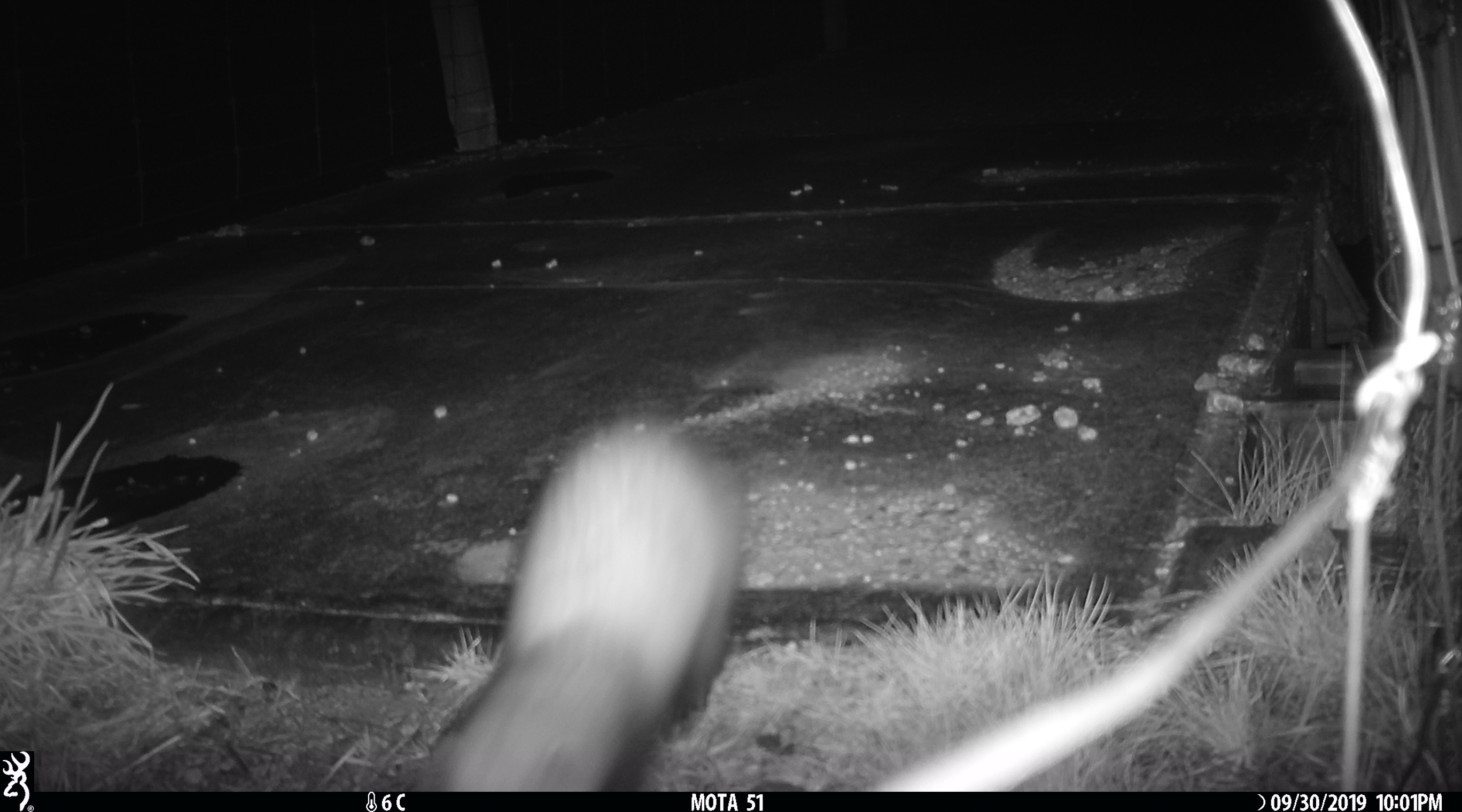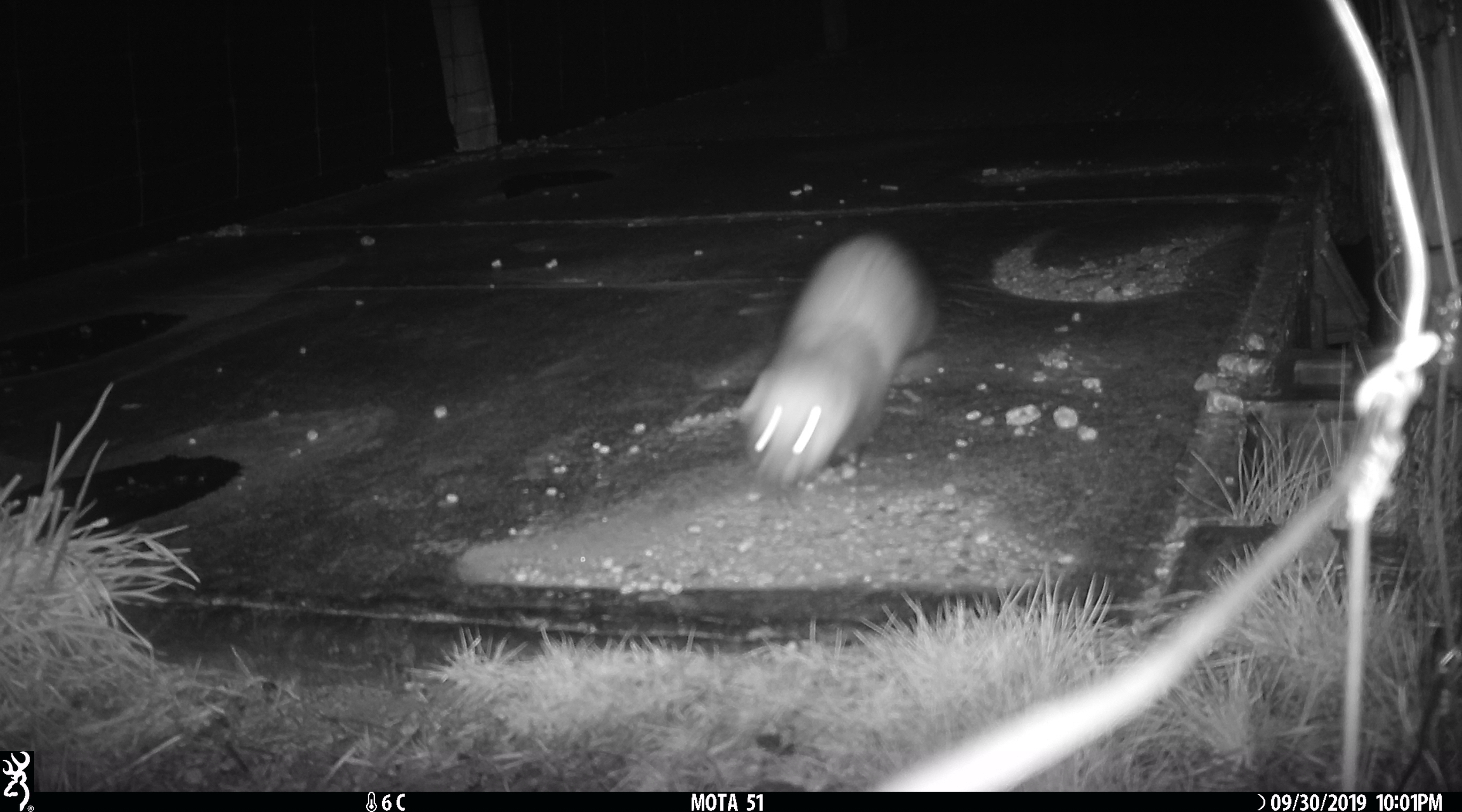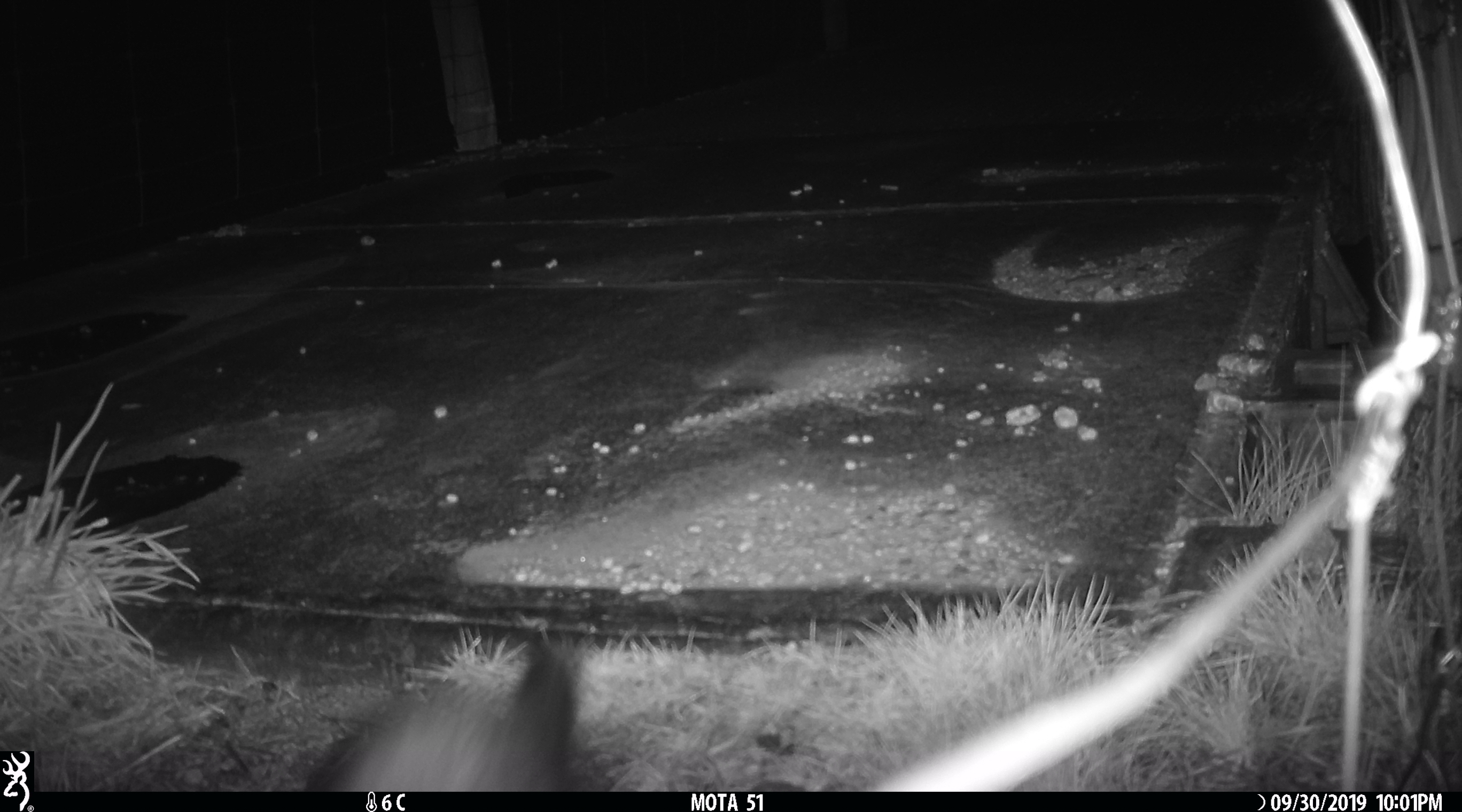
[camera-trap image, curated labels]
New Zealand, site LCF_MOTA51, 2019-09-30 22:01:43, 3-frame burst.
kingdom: Animalia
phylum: Chordata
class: Mammalia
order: Carnivora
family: Mustelidae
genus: Mustela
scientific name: Mustela furo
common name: ferret